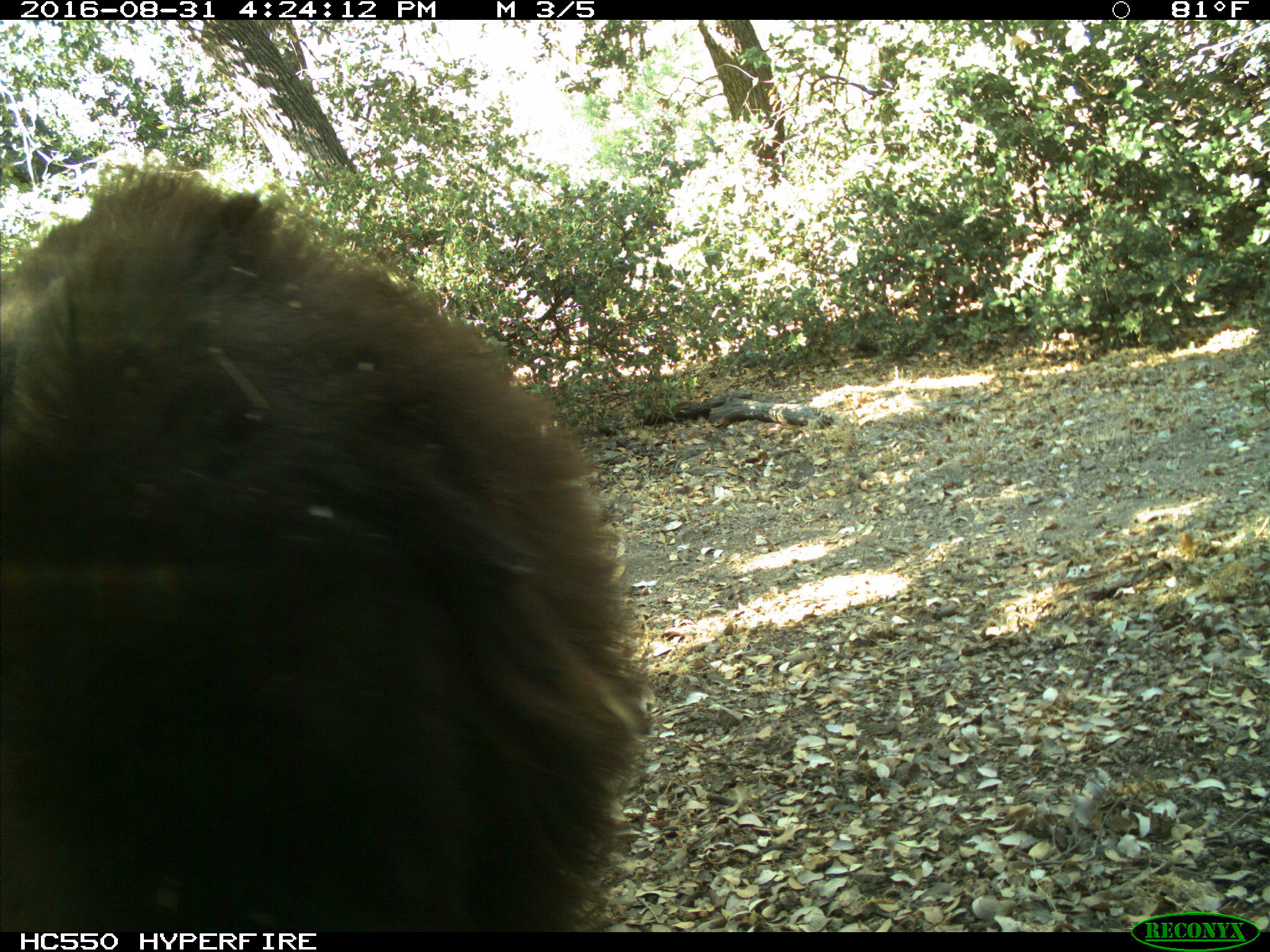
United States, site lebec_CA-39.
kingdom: Animalia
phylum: Chordata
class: Mammalia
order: Carnivora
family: Ursidae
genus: Ursus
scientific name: Ursus americanus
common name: american black bear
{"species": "Ursus americanus (american black bear)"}